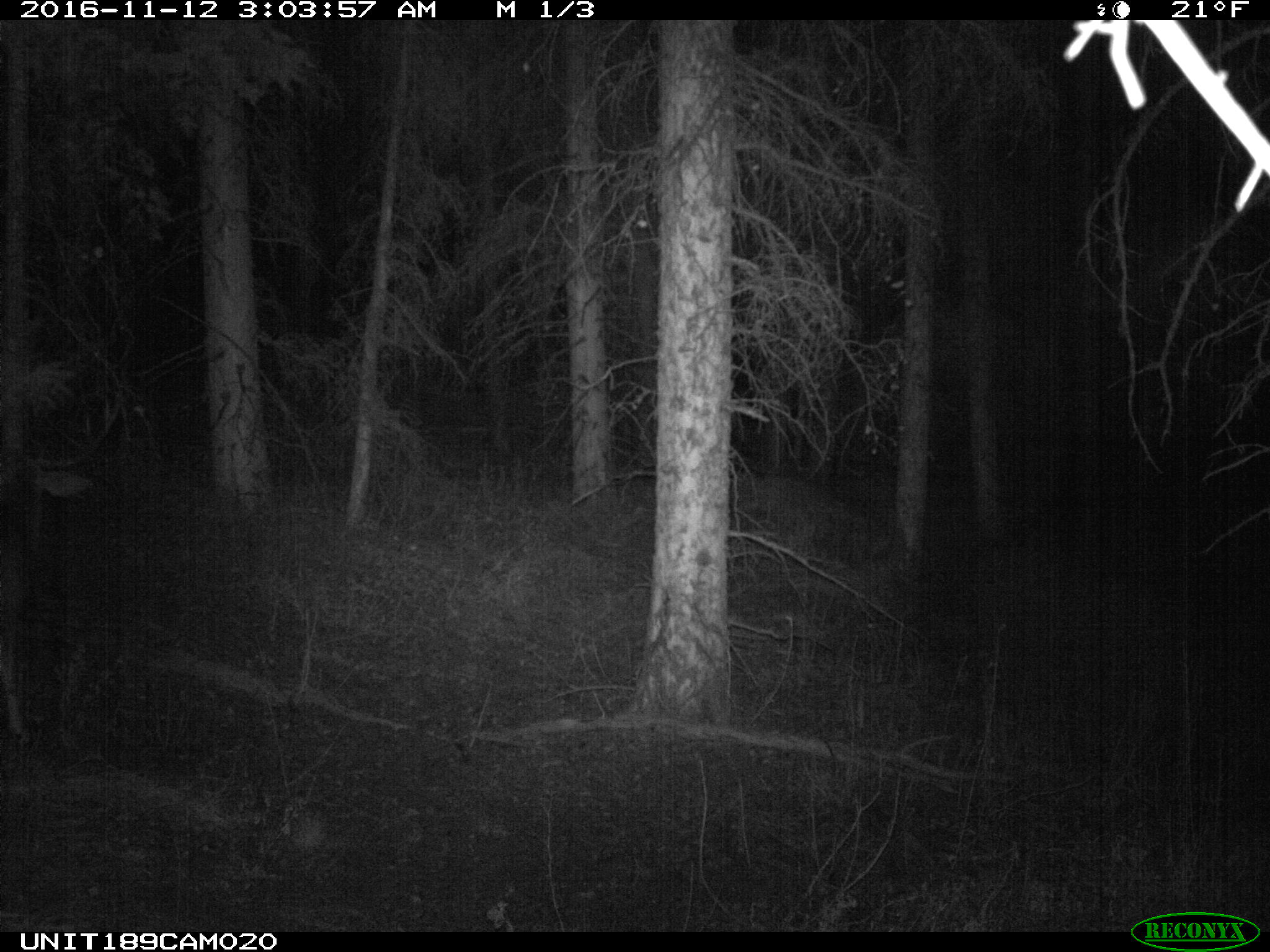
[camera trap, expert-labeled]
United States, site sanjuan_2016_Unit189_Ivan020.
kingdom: Animalia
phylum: Chordata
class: Mammalia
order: Artiodactyla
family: Cervidae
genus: Odocoileus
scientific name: Odocoileus hemionus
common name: mule deer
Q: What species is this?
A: Odocoileus hemionus (mule deer).